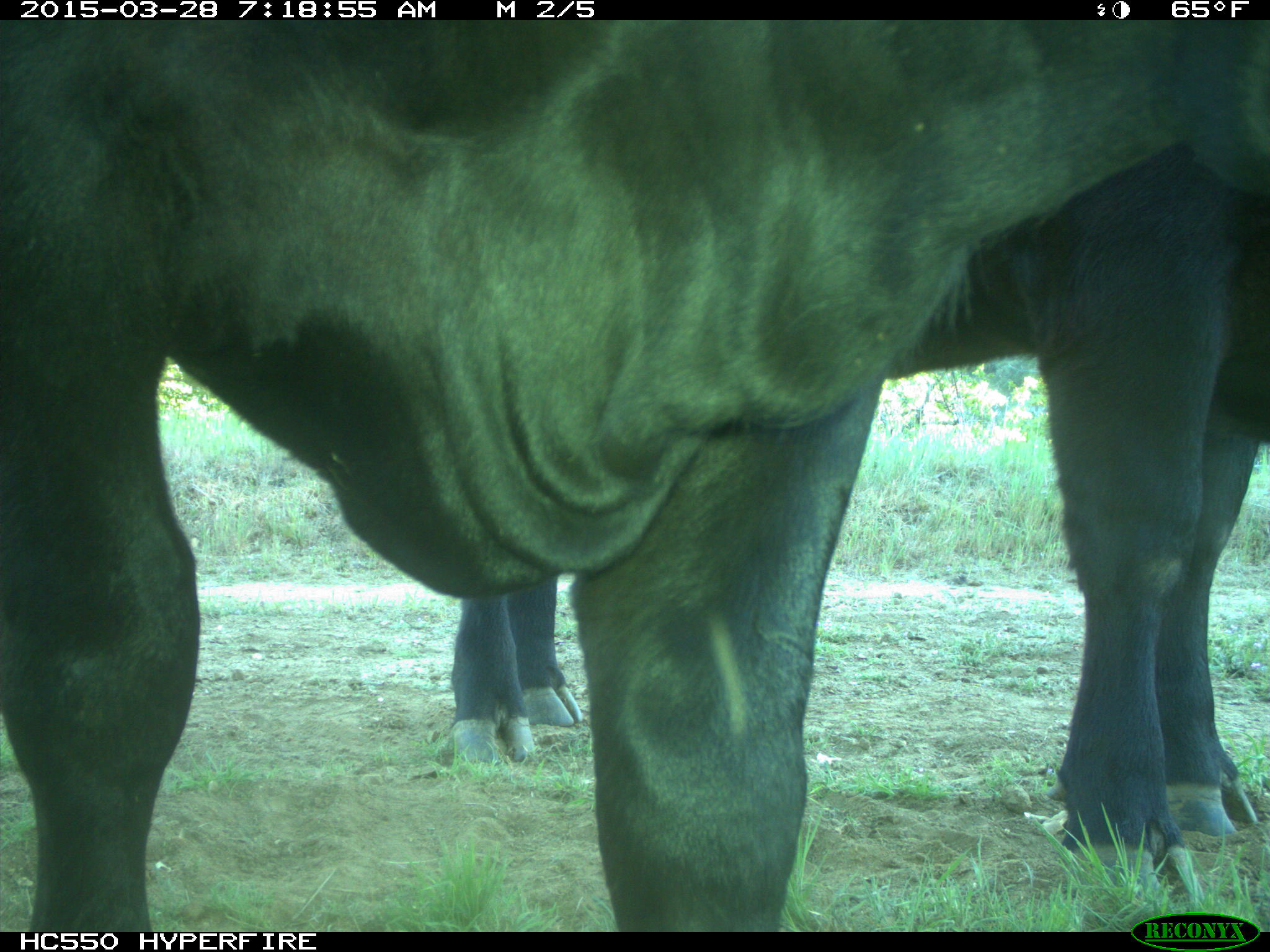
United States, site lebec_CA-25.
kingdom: Animalia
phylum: Chordata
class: Mammalia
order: Artiodactyla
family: Bovidae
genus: Bos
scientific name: Bos taurus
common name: domestic cow